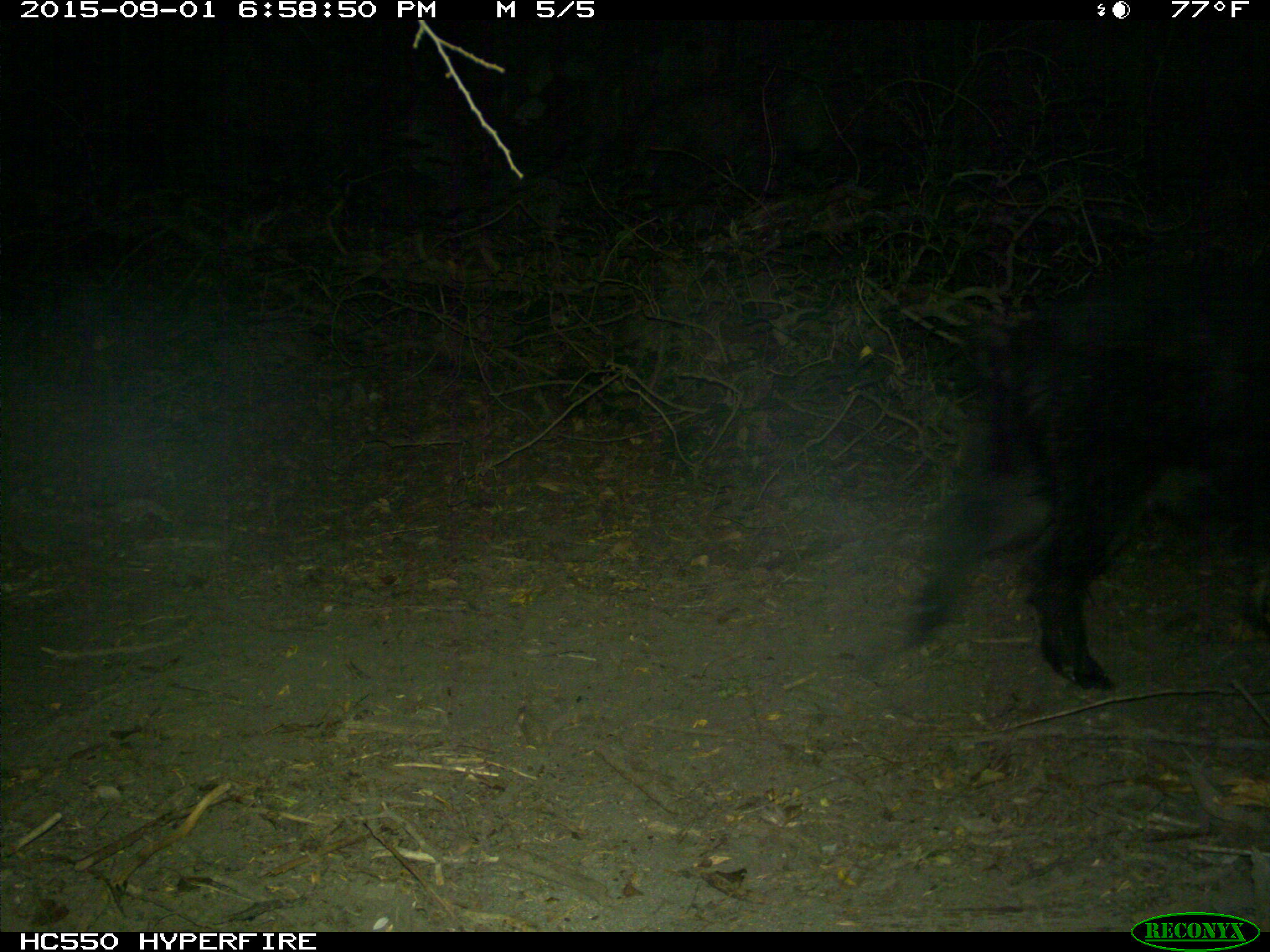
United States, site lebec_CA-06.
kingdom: Animalia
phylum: Chordata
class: Mammalia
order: Artiodactyla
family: Suidae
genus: Sus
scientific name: Sus scrofa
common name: wild boar